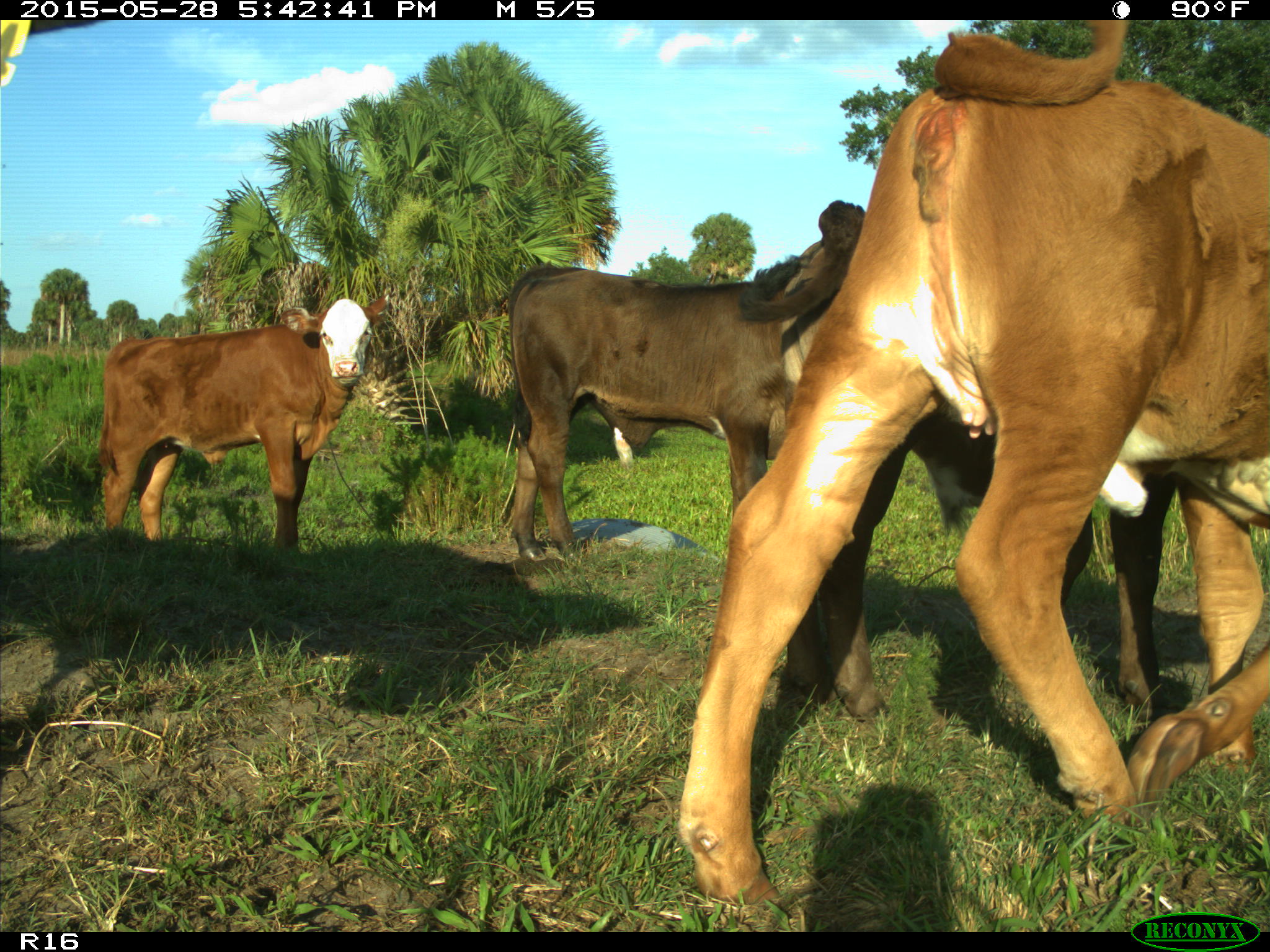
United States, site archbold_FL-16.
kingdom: Animalia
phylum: Chordata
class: Mammalia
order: Artiodactyla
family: Bovidae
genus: Bos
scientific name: Bos taurus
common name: domestic cow